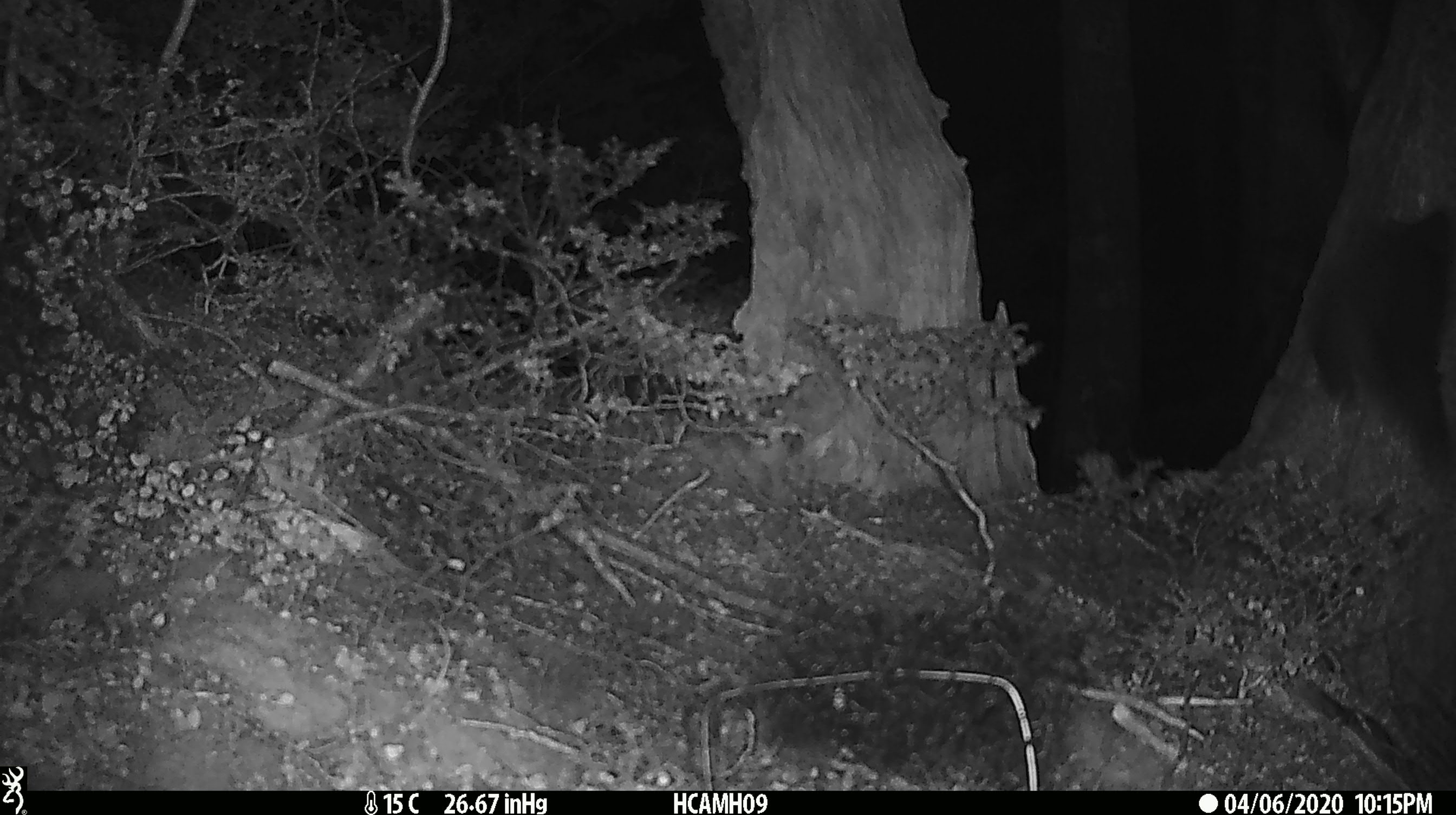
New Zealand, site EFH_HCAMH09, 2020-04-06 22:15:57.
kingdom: Animalia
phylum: Chordata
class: Mammalia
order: Diprotodontia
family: Phalangeridae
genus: Trichosurus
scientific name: Trichosurus vulpecula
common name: common brushtail possum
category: possum